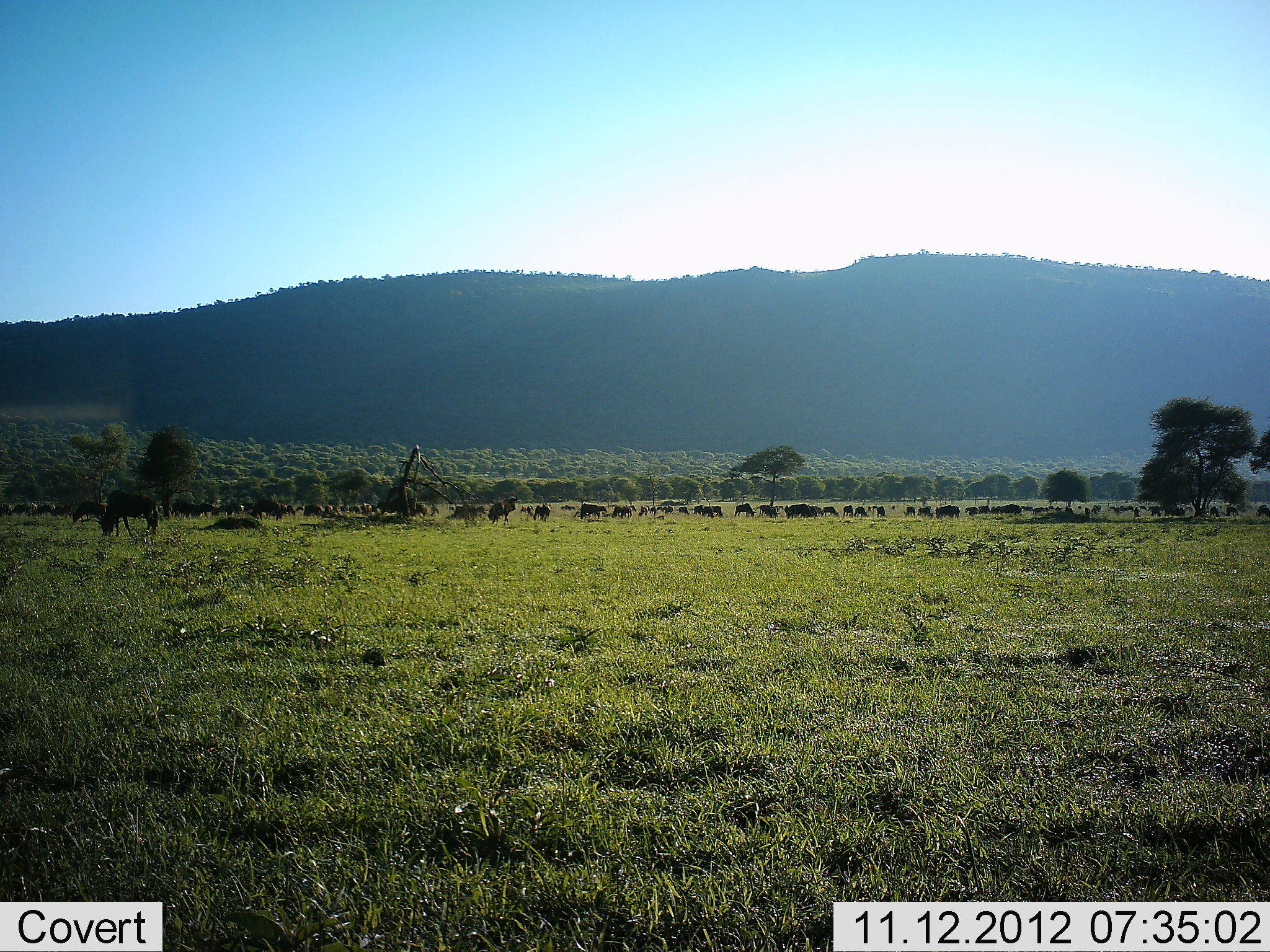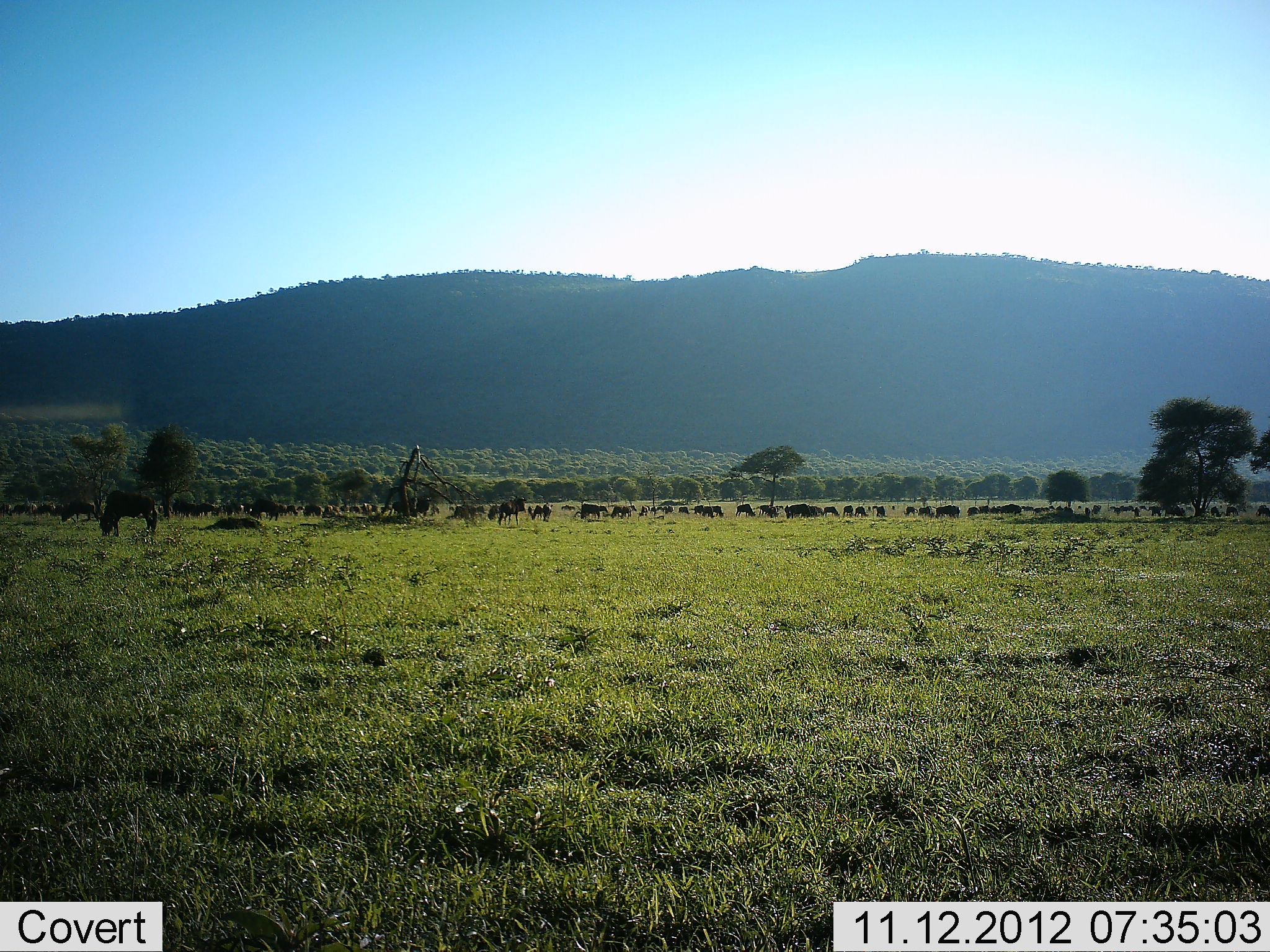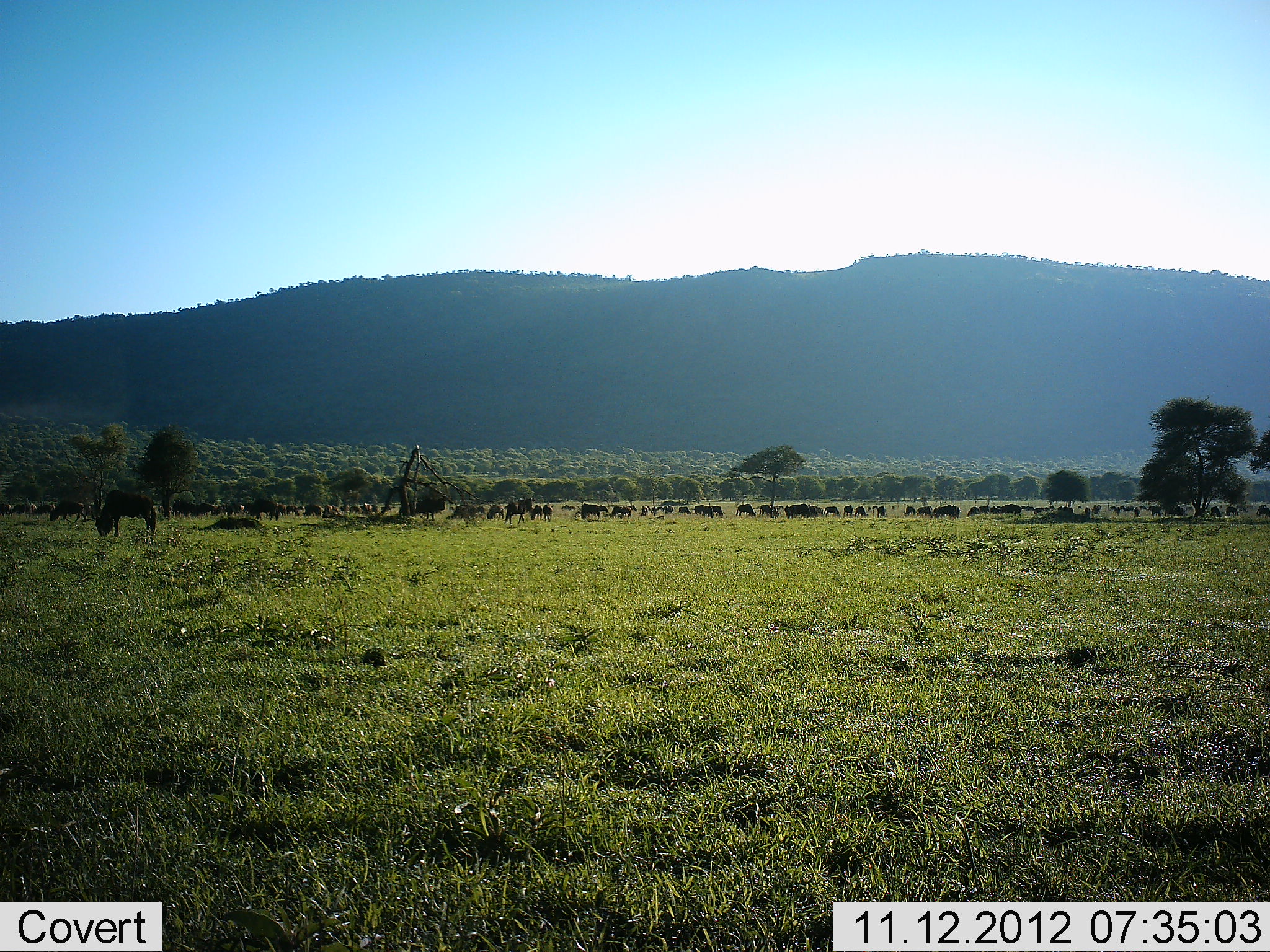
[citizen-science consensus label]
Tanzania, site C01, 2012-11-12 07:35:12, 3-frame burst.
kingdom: Animalia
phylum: Chordata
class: Mammalia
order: Artiodactyla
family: Bovidae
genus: Connochaetes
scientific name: Connochaetes taurinus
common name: blue wildebeest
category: wildebeest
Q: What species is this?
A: Wildebeest (blue wildebeest) (Connochaetes taurinus).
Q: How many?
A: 11-50.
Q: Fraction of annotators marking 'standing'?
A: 50%.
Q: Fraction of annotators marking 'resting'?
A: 20%.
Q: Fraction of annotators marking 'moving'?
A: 70%.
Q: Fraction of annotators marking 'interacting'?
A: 10%.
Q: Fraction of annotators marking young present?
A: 0%.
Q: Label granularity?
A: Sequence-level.